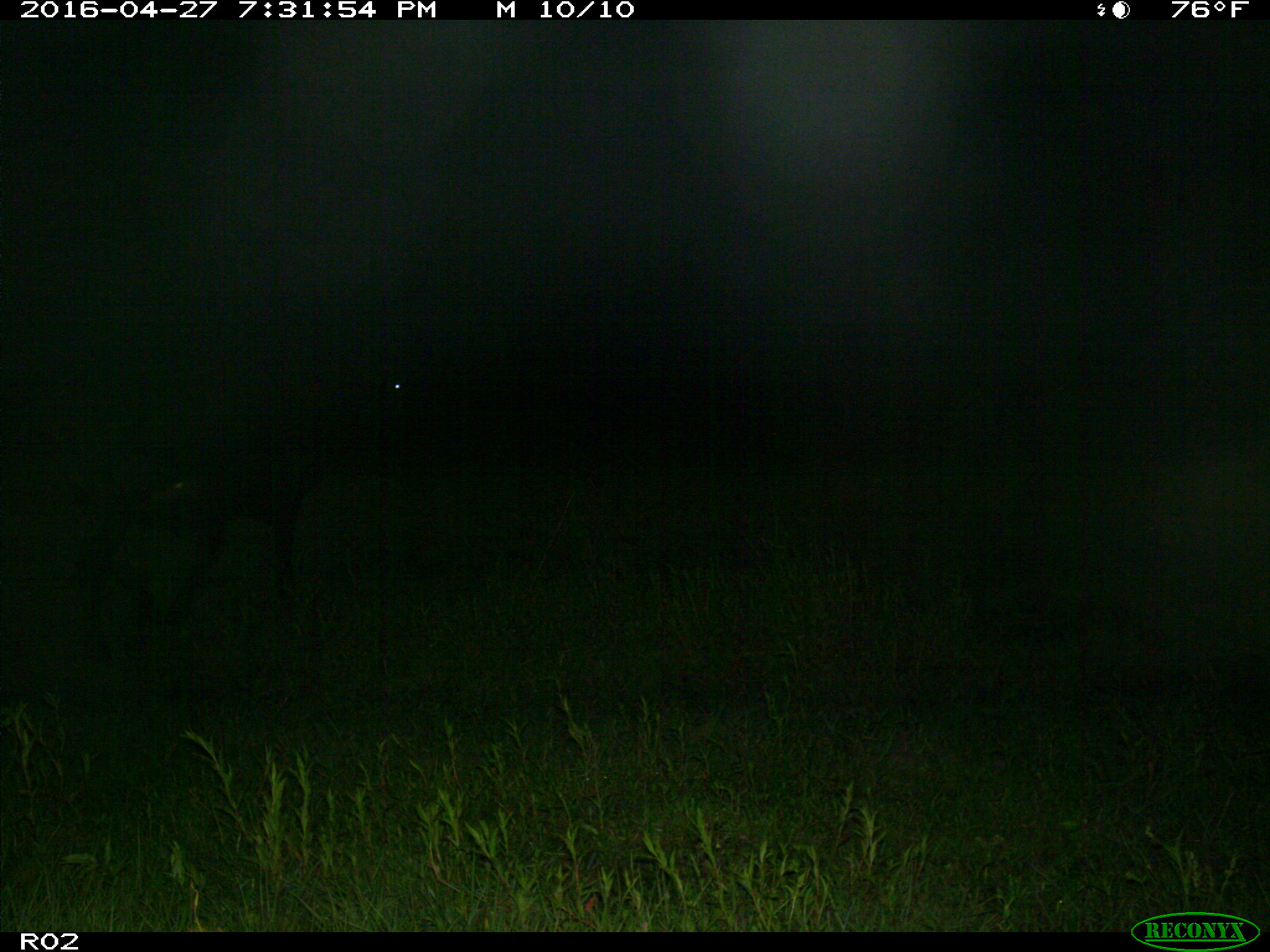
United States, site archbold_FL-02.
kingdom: Animalia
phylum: Chordata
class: Mammalia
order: Artiodactyla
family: Bovidae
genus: Bos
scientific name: Bos taurus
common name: domestic cow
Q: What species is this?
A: Bos taurus (domestic cow).